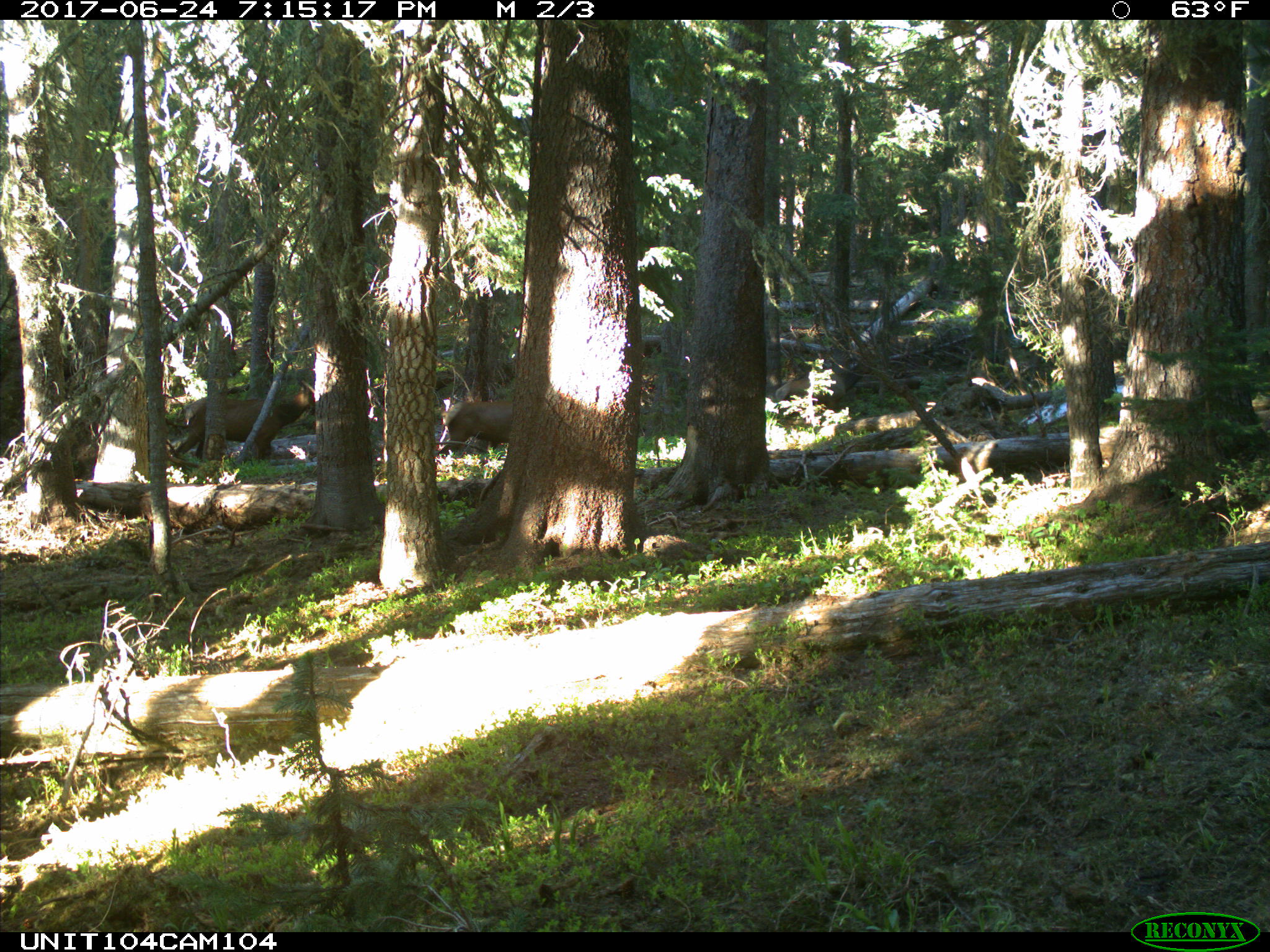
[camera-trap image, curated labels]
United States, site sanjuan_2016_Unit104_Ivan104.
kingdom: Animalia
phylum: Chordata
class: Mammalia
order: Artiodactyla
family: Cervidae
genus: Cervus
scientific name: Cervus elaphus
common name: red deer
Cervus elaphus (red deer).